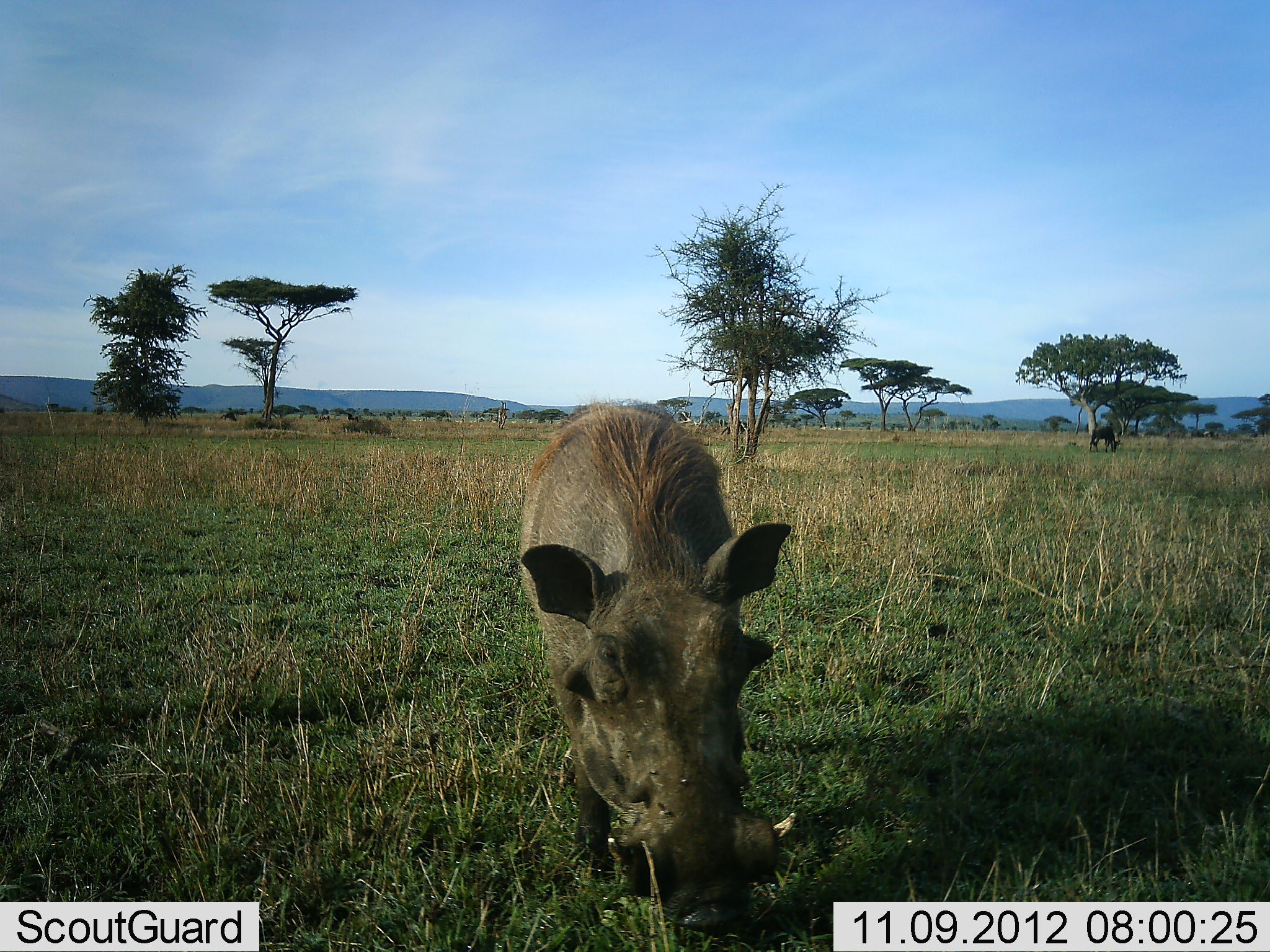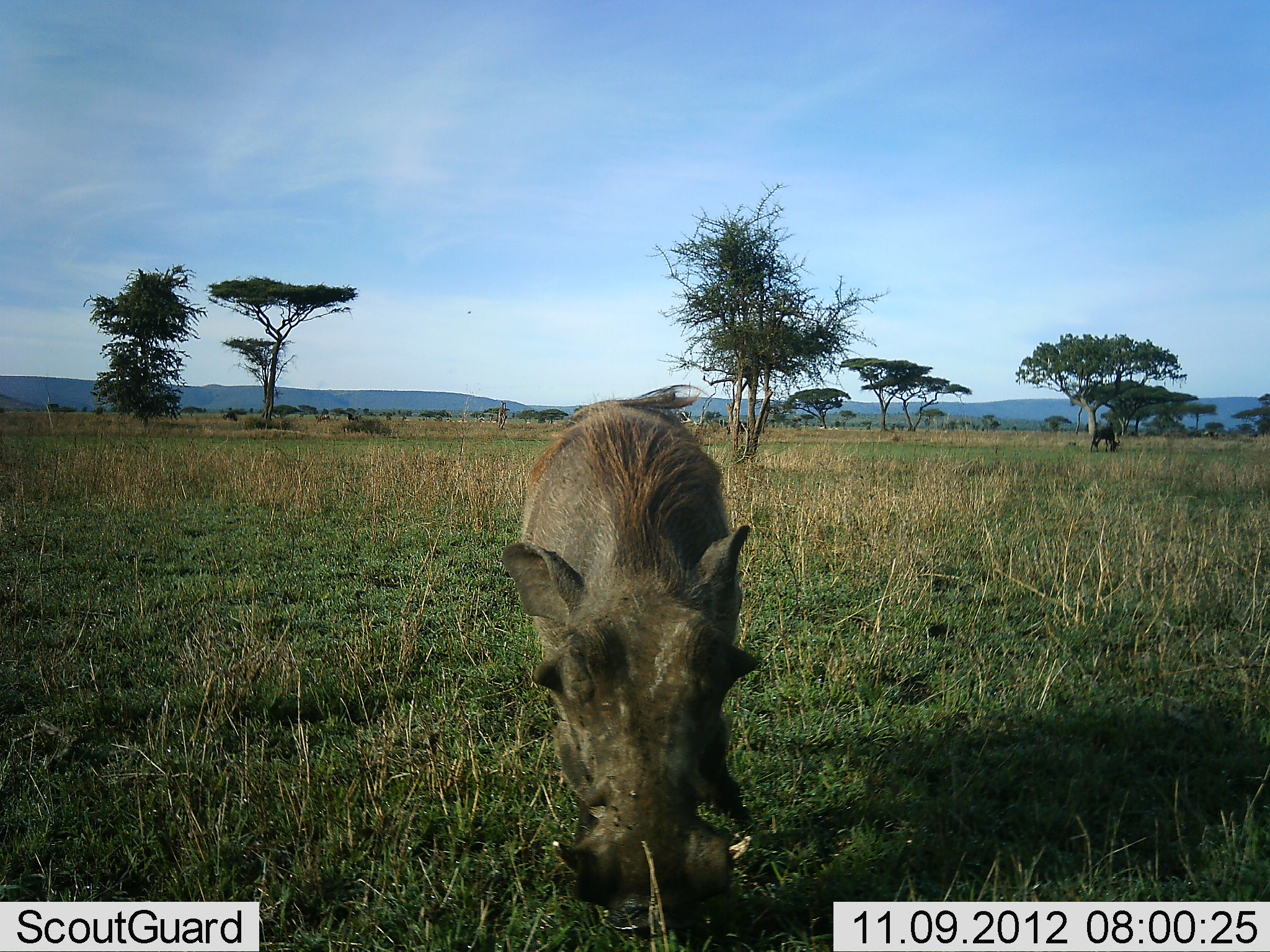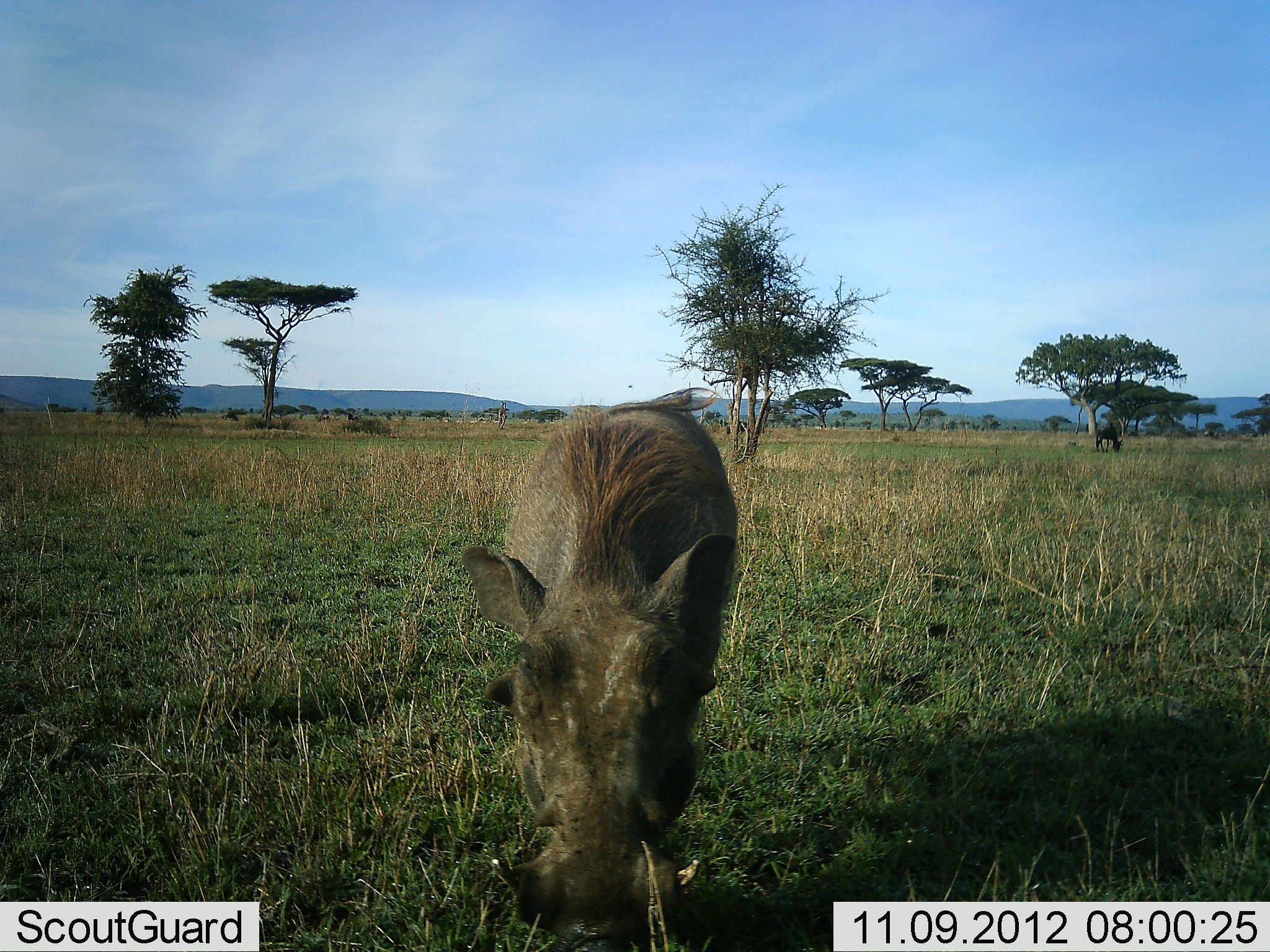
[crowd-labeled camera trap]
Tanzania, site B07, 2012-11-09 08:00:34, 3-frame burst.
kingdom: Animalia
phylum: Chordata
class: Mammalia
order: Artiodactyla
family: Suidae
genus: Phacochoerus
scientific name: Phacochoerus africanus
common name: warthog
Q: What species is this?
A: Warthog (Phacochoerus africanus).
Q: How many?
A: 1.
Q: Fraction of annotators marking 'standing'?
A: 36%.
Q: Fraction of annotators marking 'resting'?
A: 0%.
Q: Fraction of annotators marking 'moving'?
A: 36%.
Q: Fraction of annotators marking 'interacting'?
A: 0%.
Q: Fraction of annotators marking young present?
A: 0%.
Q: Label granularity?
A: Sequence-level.